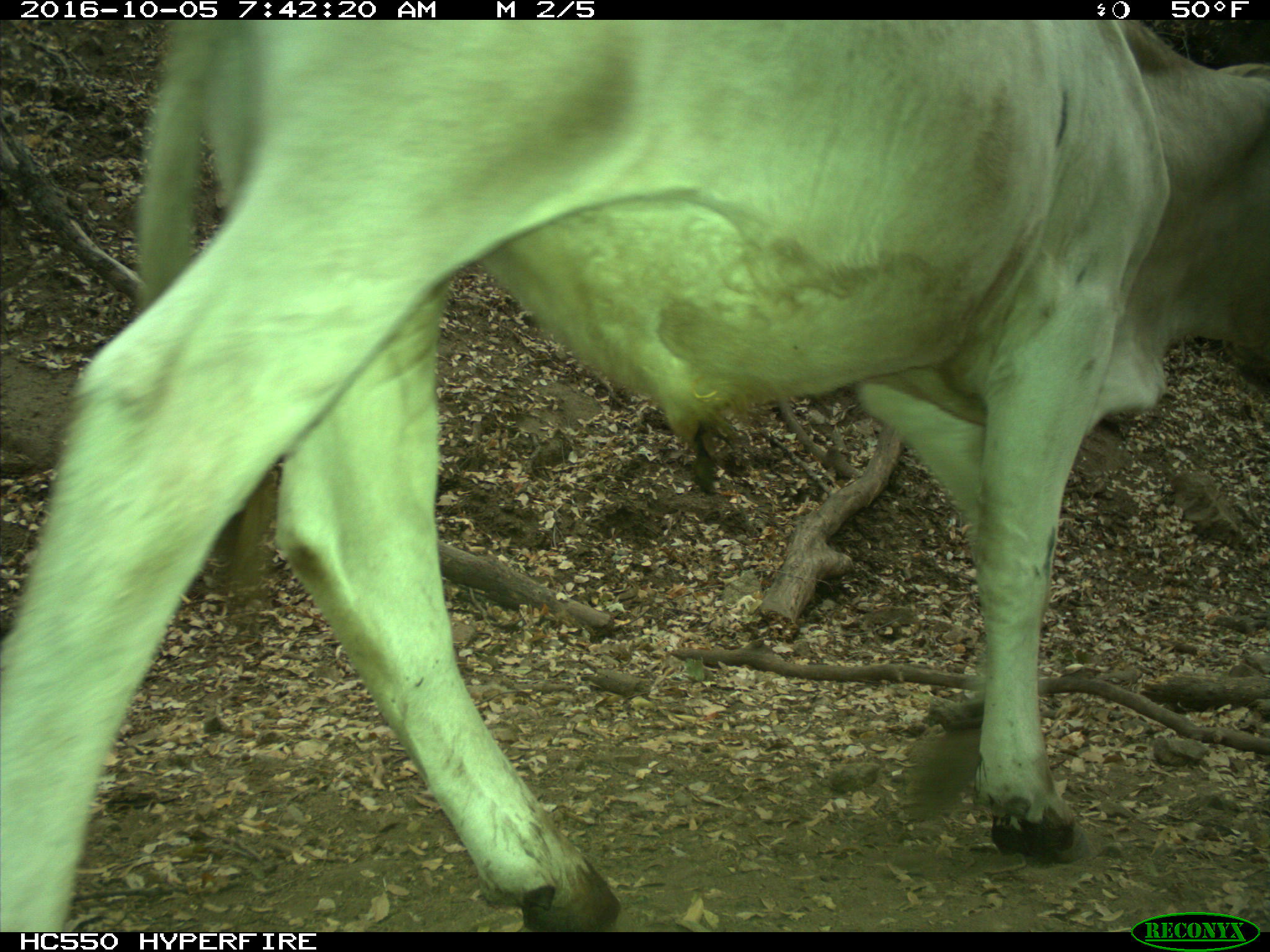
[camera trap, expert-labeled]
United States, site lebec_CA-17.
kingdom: Animalia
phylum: Chordata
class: Mammalia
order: Artiodactyla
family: Bovidae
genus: Bos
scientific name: Bos taurus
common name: domestic cow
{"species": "Bos taurus (domestic cow)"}